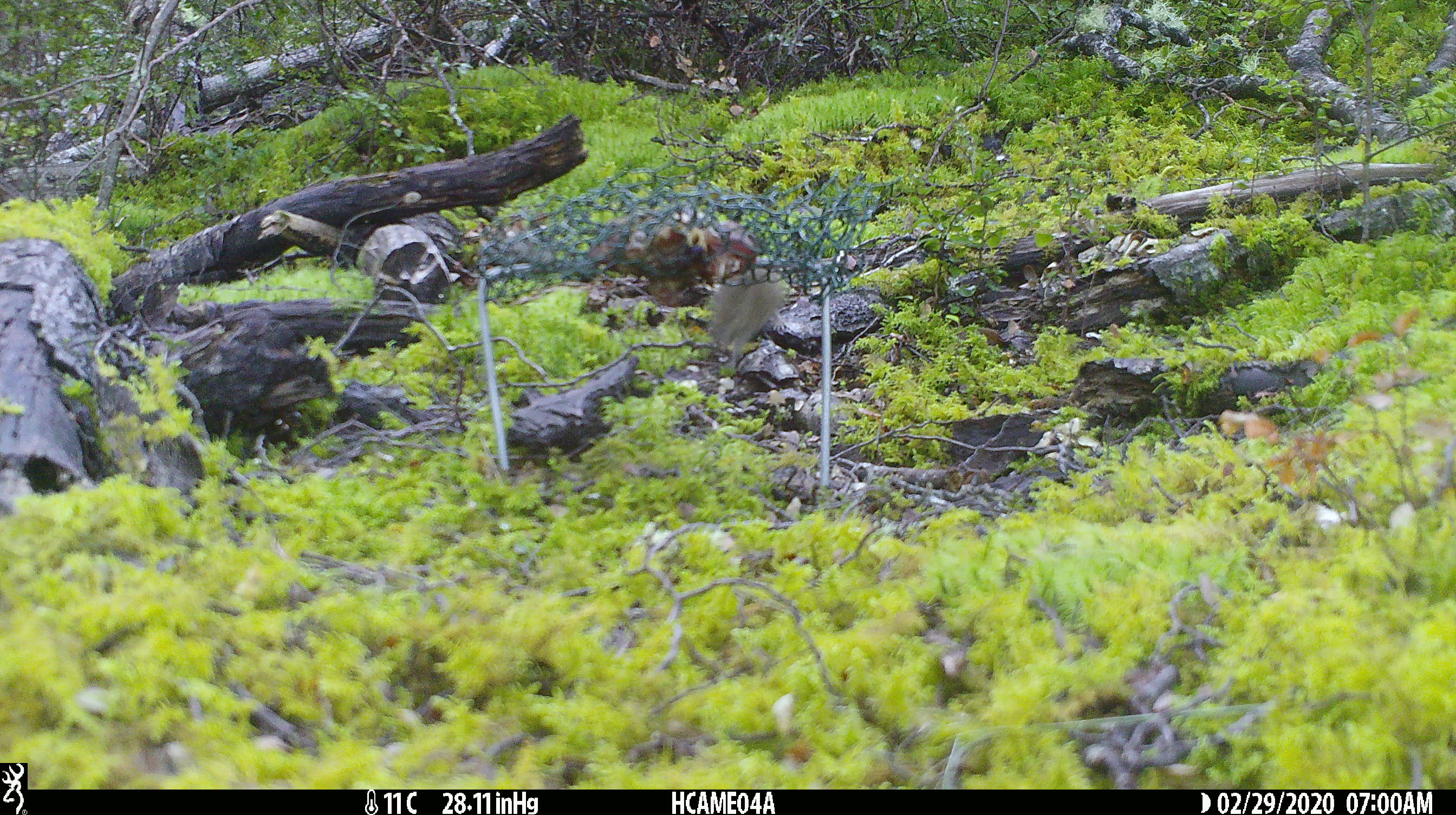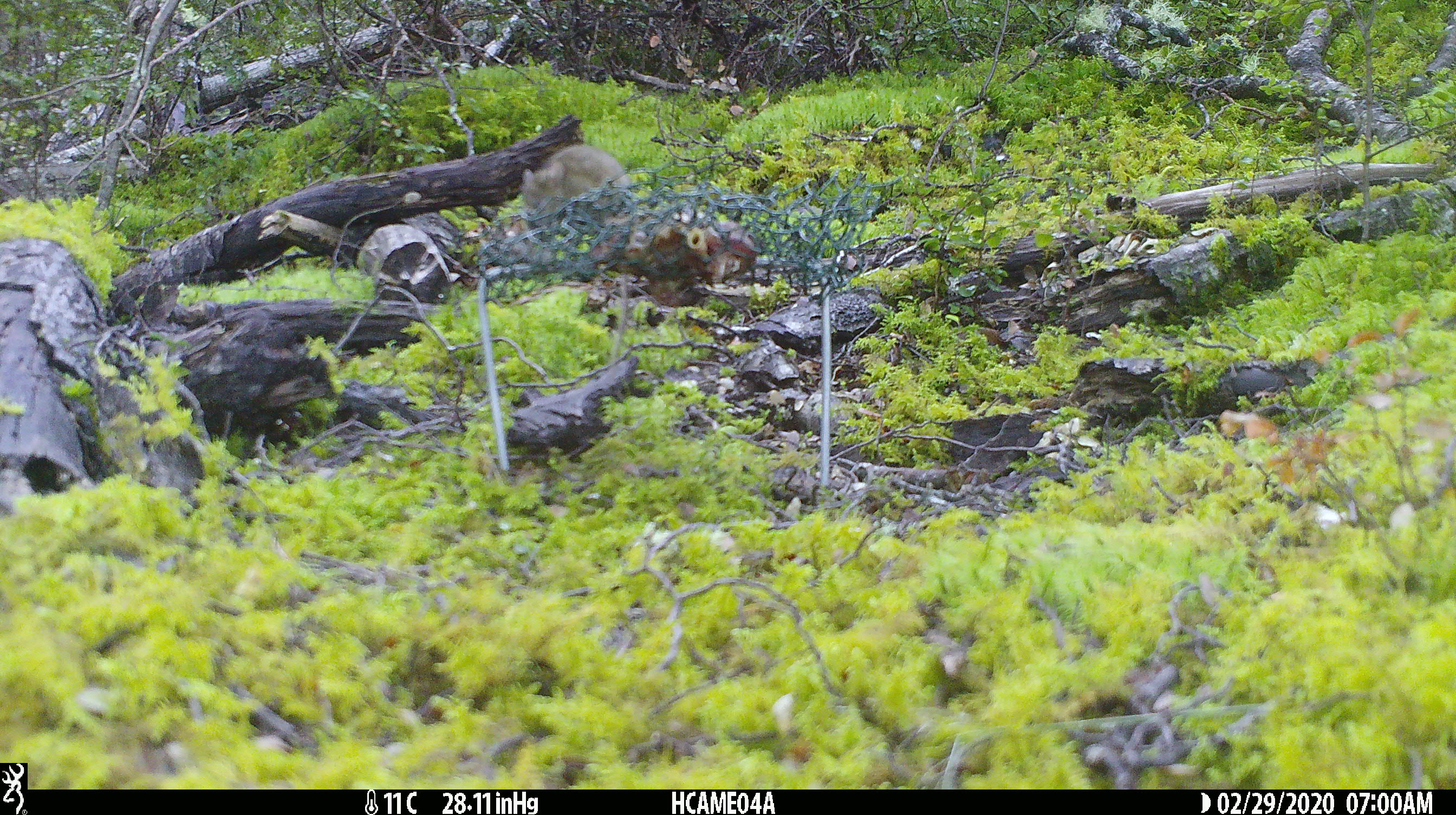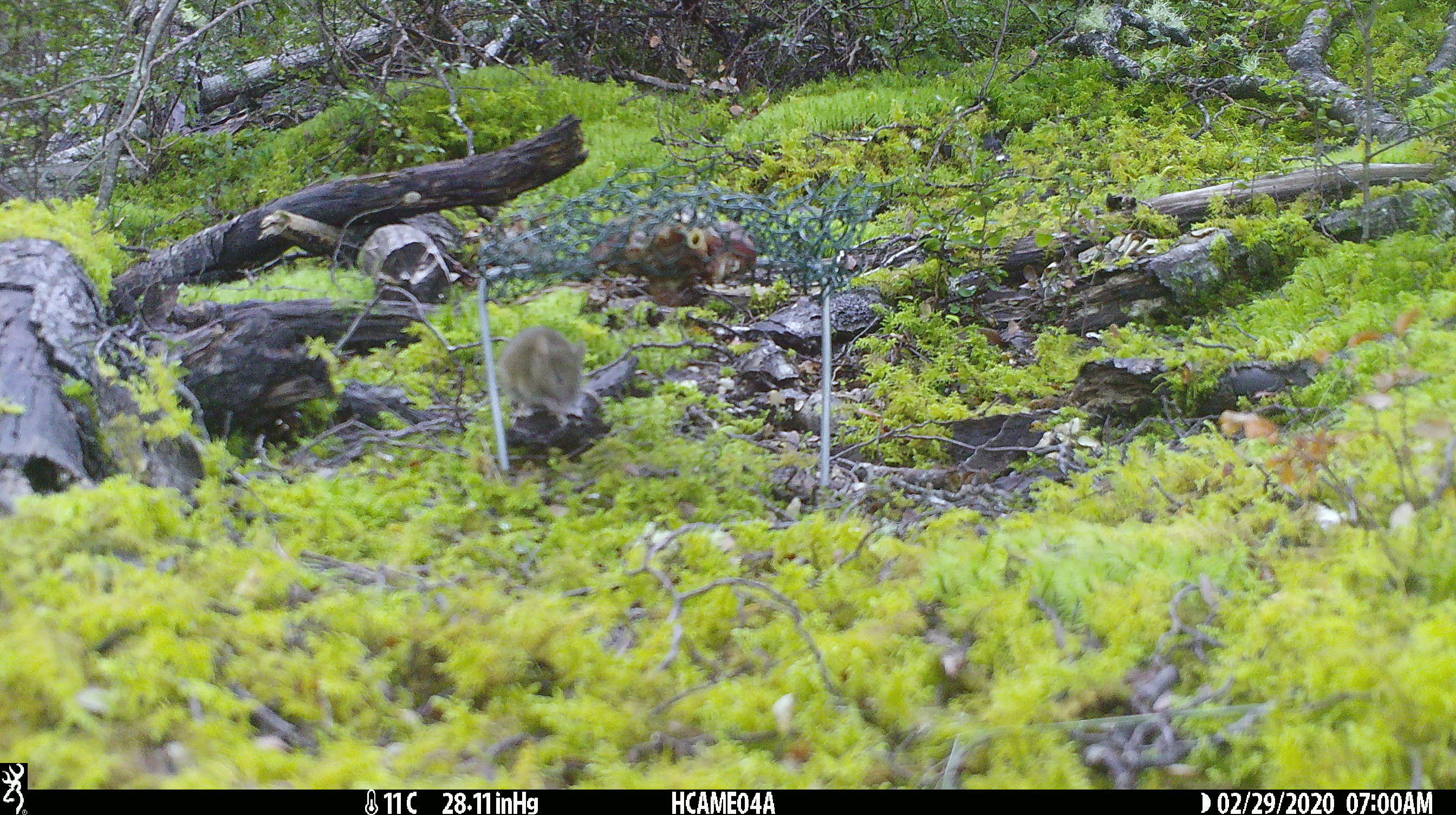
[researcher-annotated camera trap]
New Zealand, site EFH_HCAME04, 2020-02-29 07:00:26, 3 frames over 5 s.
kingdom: Animalia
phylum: Chordata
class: Mammalia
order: Rodentia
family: Muridae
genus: Mus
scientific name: Mus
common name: mouse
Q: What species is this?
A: Mouse (Mus).